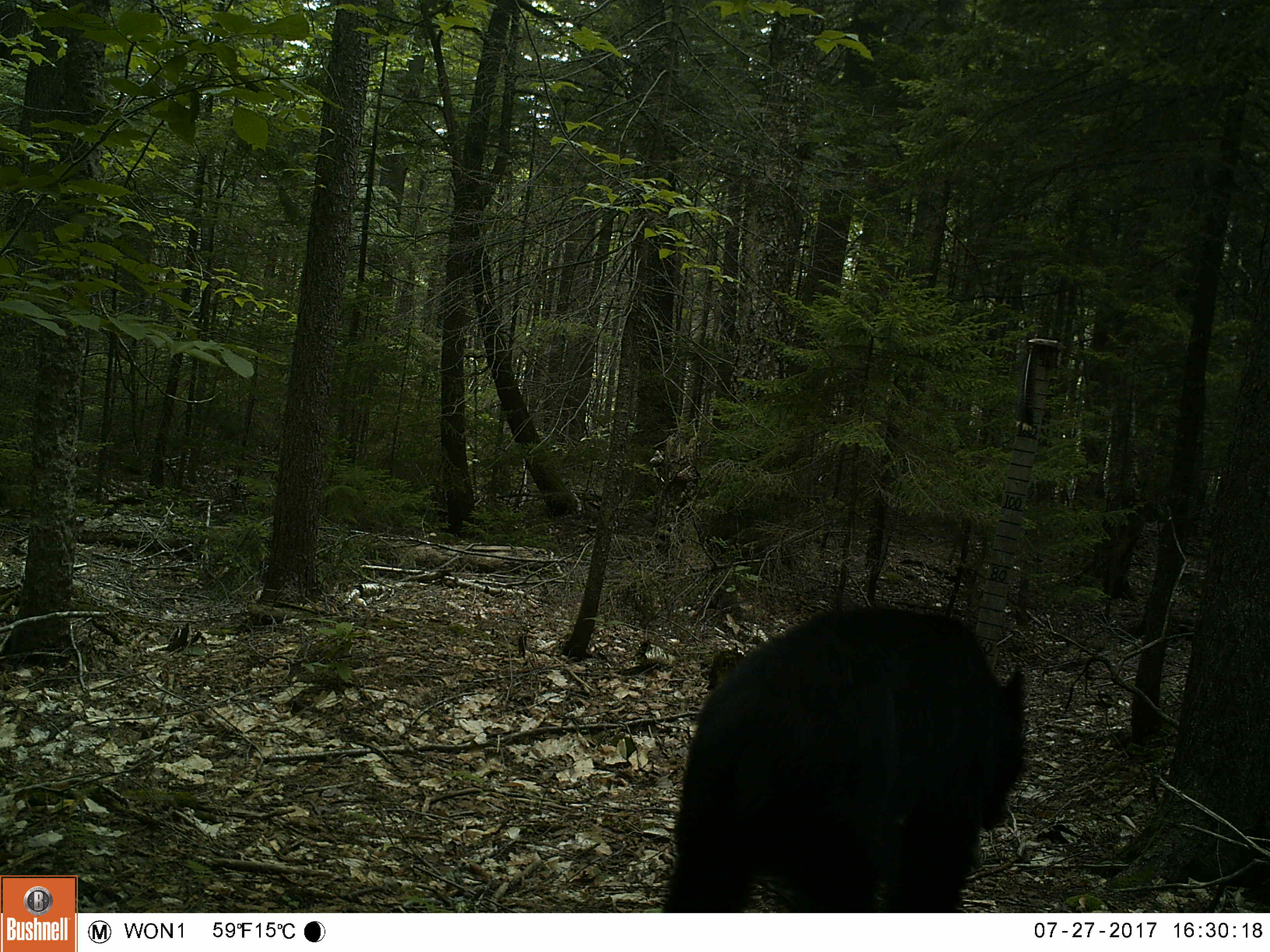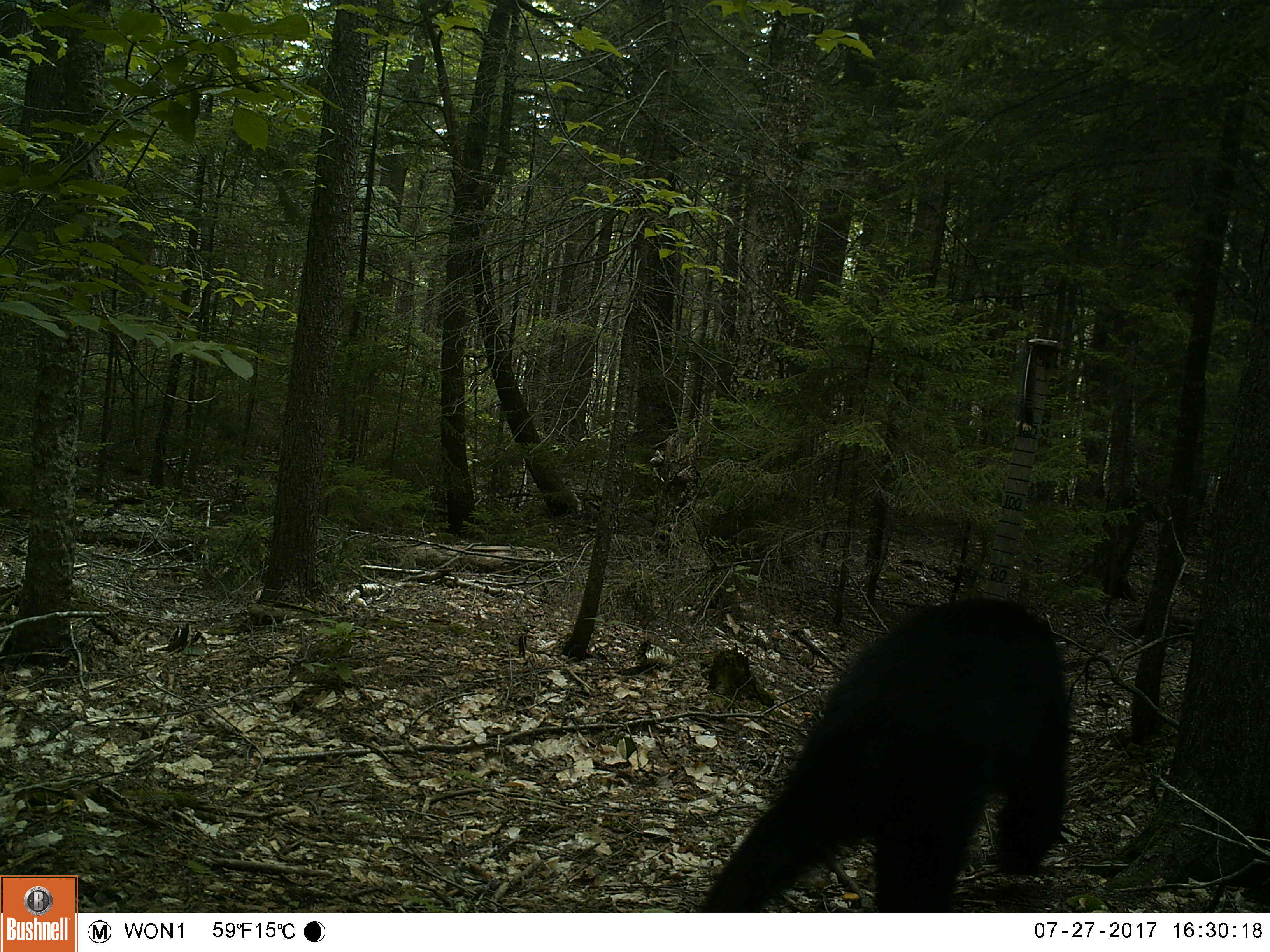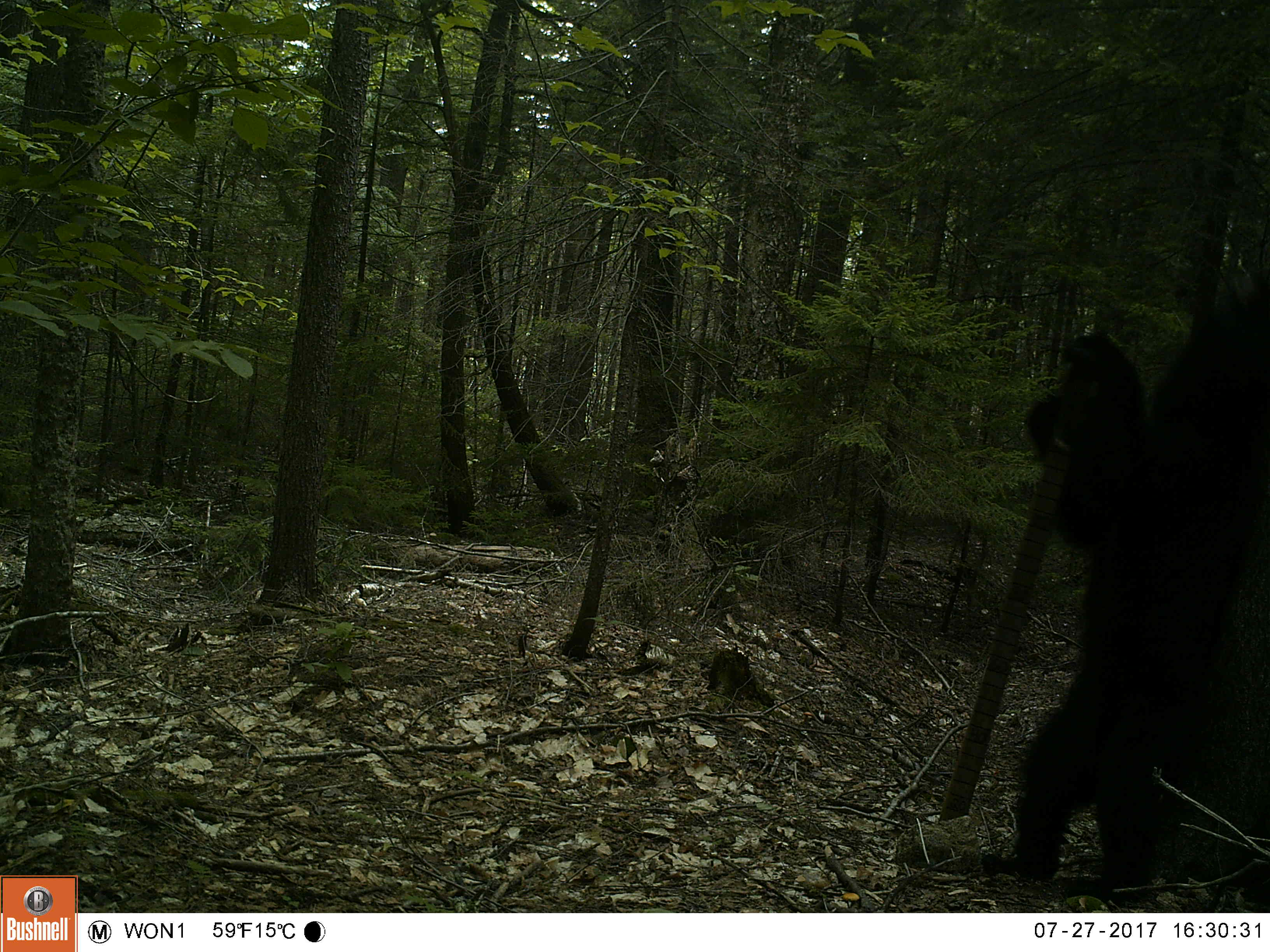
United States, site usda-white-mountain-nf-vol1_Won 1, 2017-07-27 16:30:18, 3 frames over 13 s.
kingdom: Animalia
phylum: Chordata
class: Mammalia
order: Carnivora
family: Ursidae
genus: Ursus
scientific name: Ursus americanus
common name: black bear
Black bear (Ursus americanus).